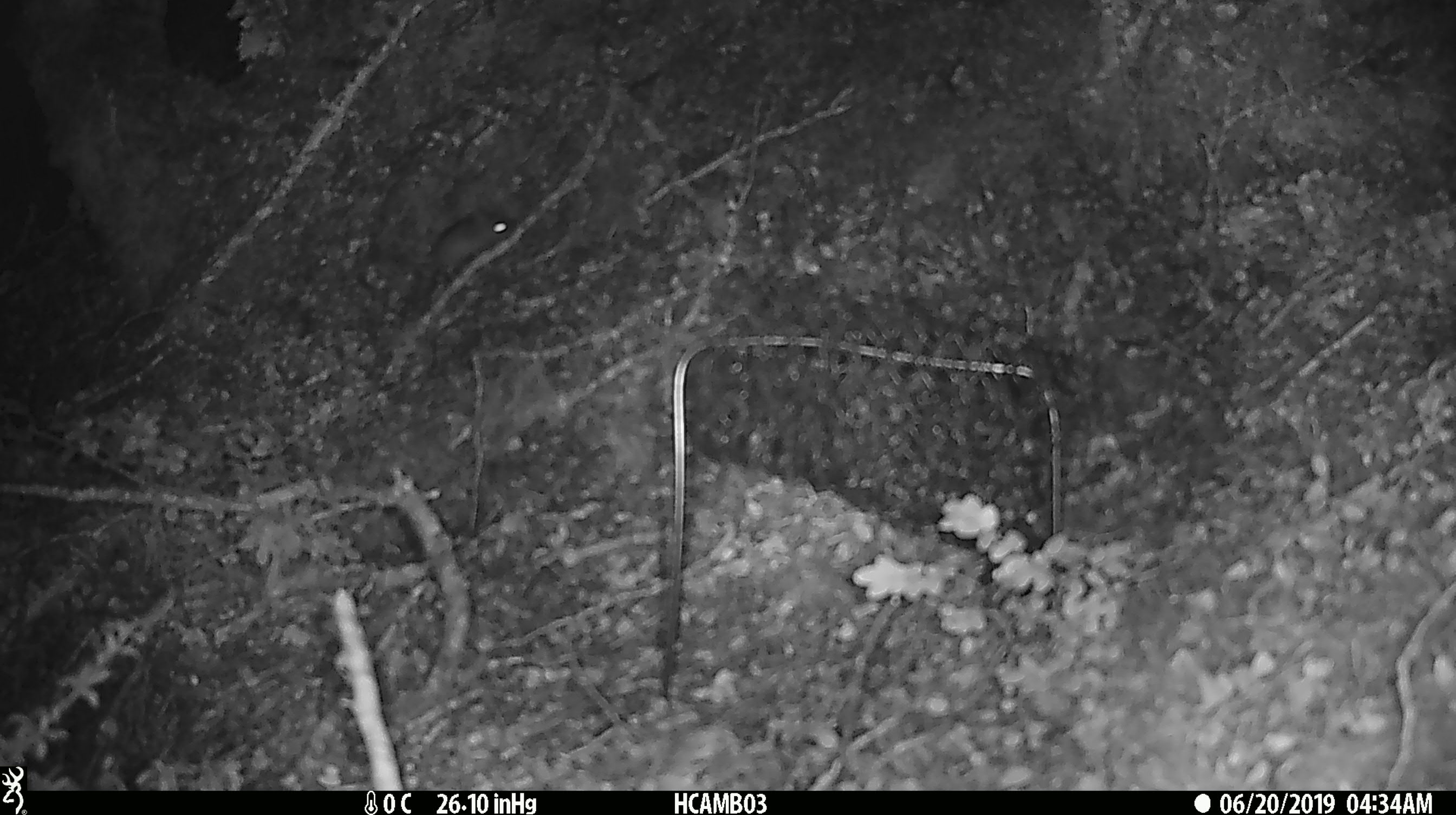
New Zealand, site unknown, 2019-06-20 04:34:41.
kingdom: Animalia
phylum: Chordata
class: Mammalia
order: Rodentia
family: Muridae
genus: Mus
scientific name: Mus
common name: mouse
Mouse (Mus).